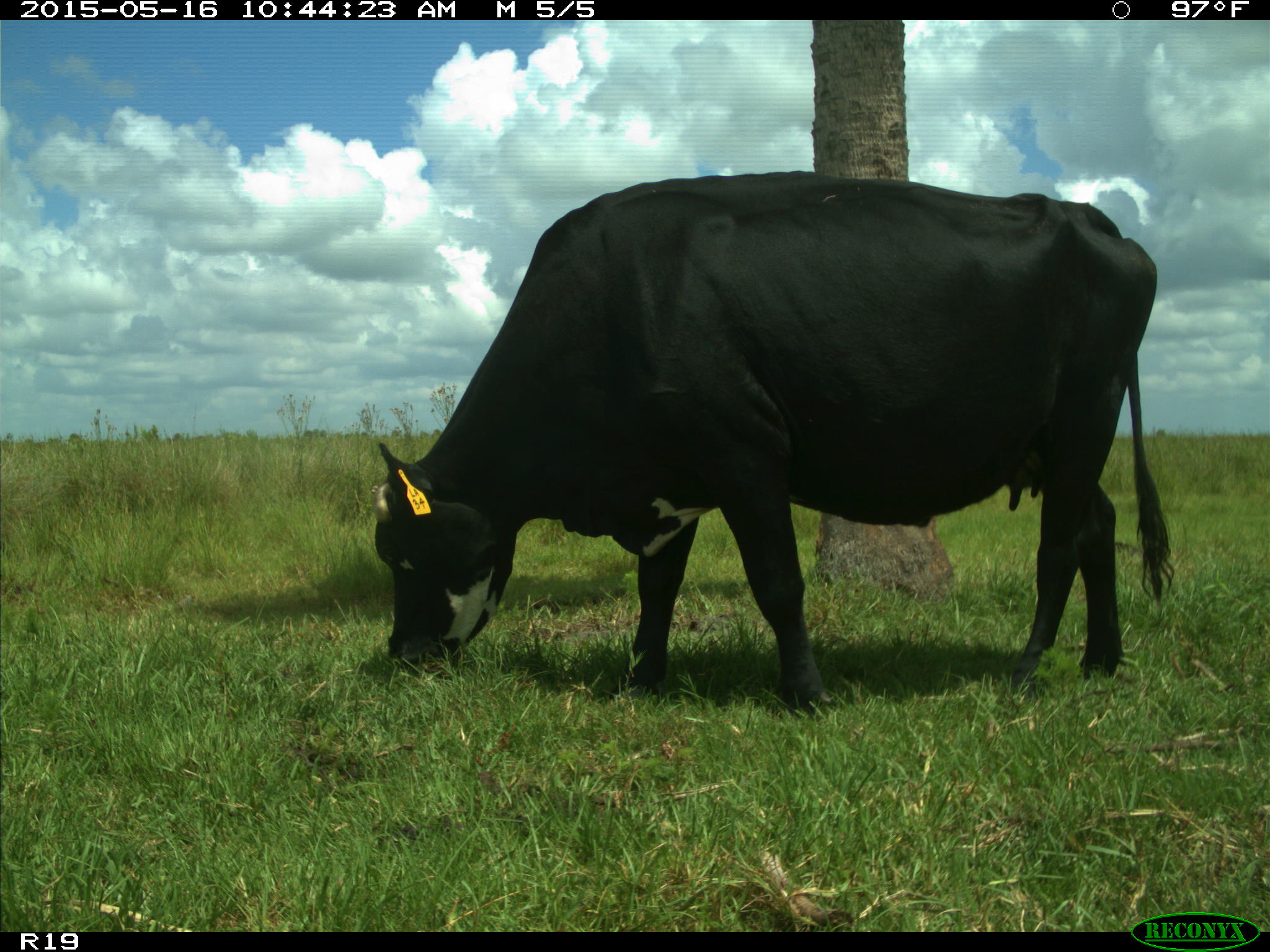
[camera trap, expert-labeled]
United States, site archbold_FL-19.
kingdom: Animalia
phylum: Chordata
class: Mammalia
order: Artiodactyla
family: Bovidae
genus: Bos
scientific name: Bos taurus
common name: domestic cow